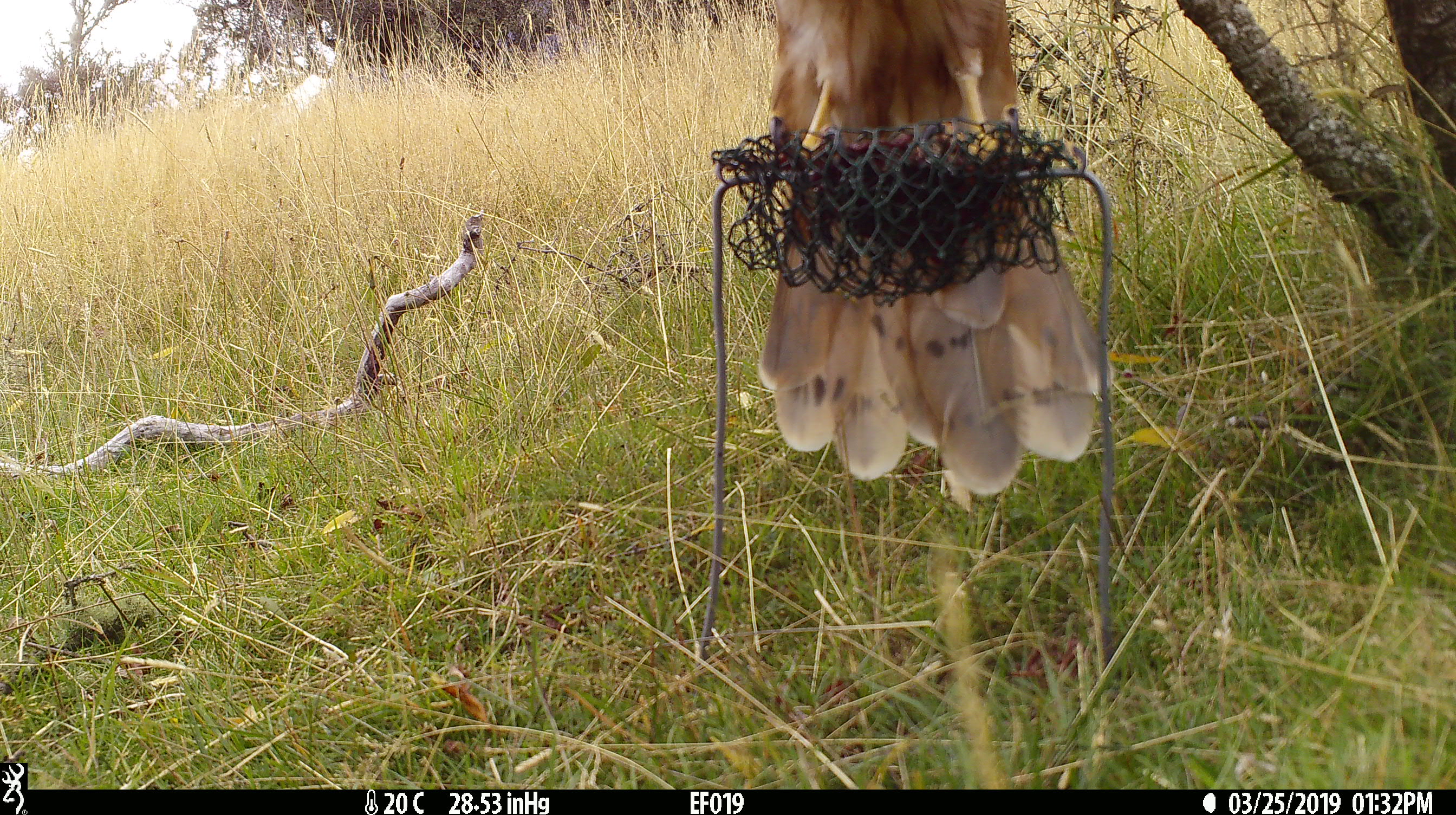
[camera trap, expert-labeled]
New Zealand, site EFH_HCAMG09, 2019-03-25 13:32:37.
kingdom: Animalia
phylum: Chordata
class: Aves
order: Accipitriformes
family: Accipitridae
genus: Circus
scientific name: Circus approximans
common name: swamp harrier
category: harrier